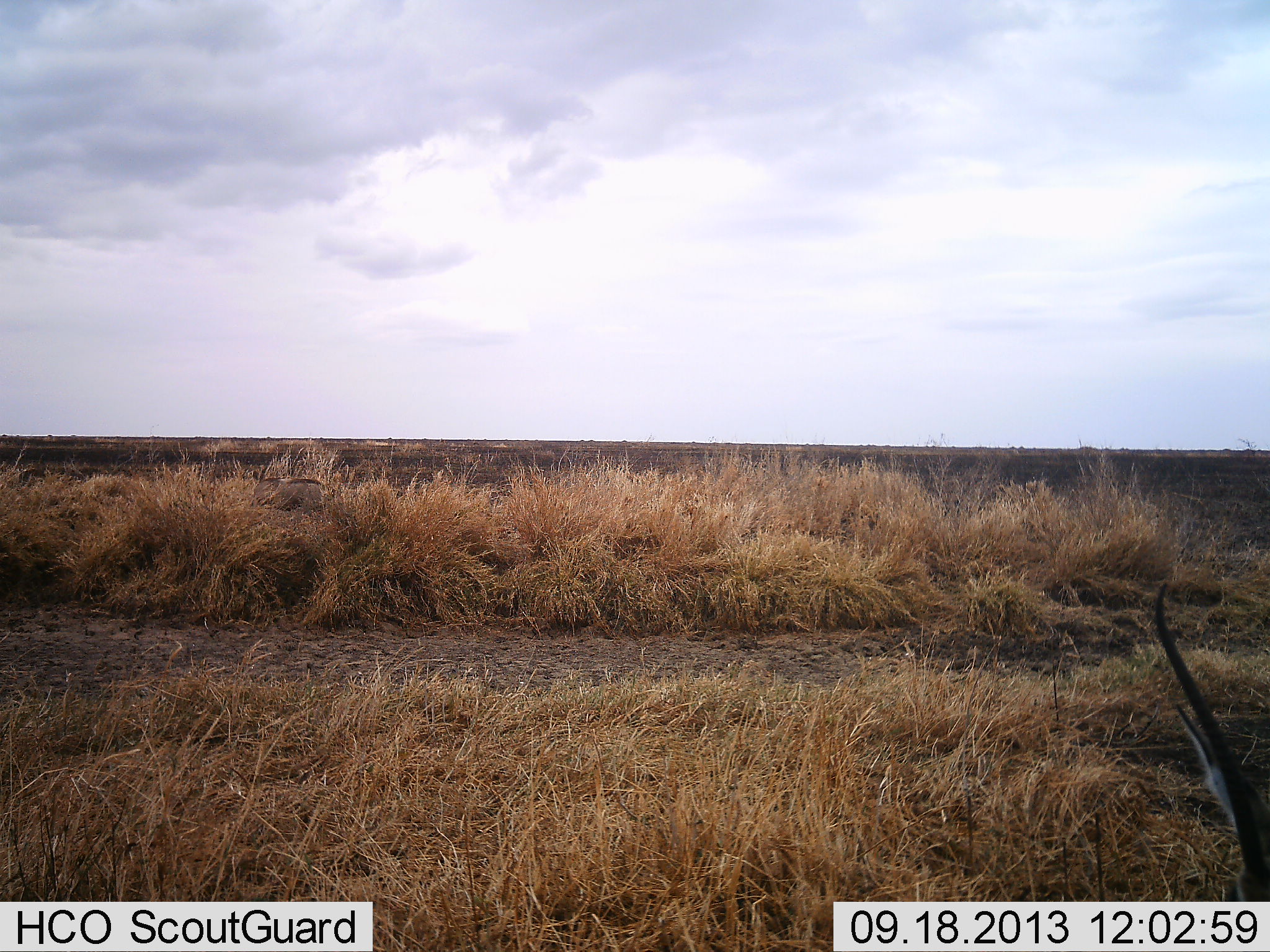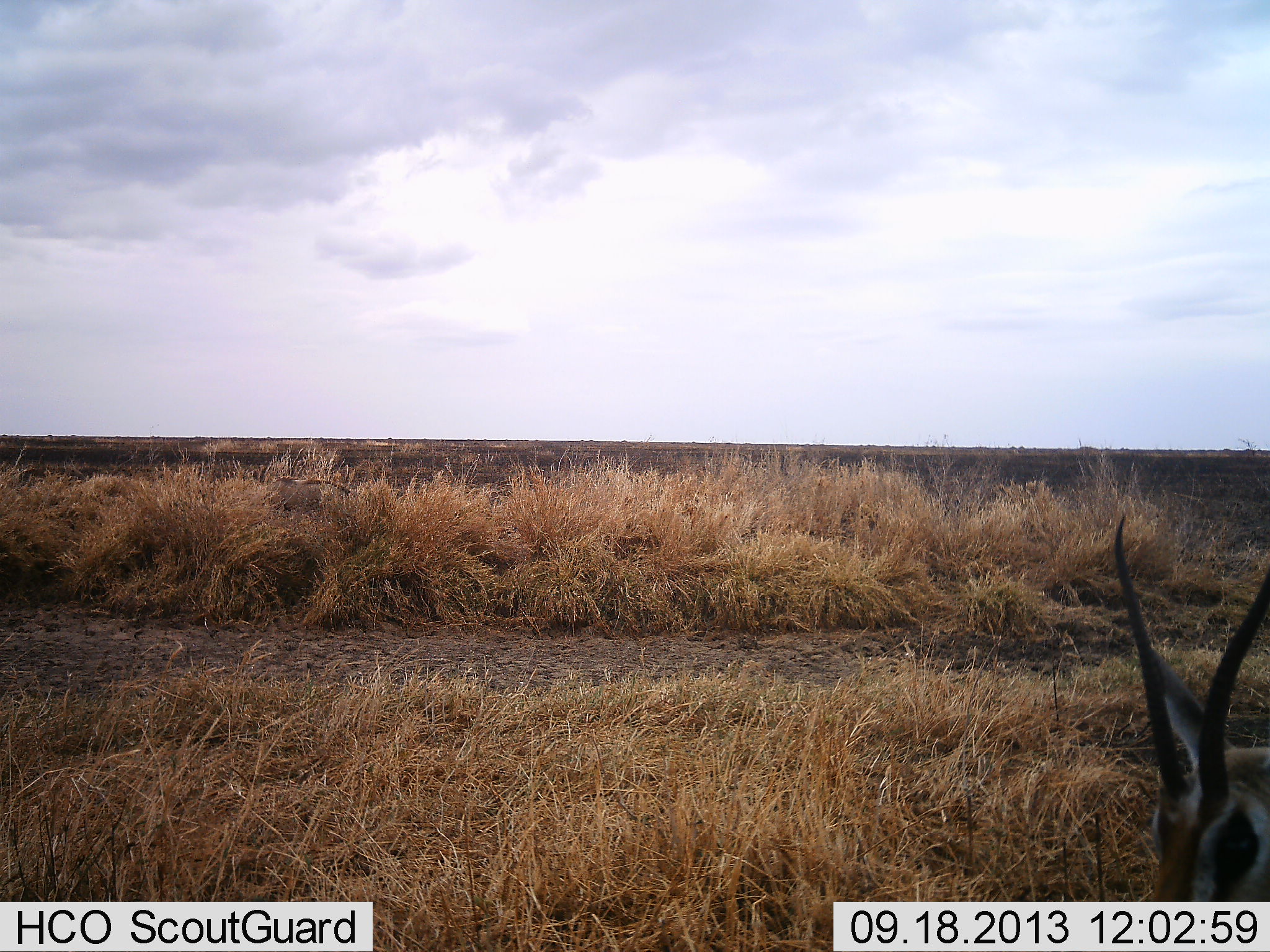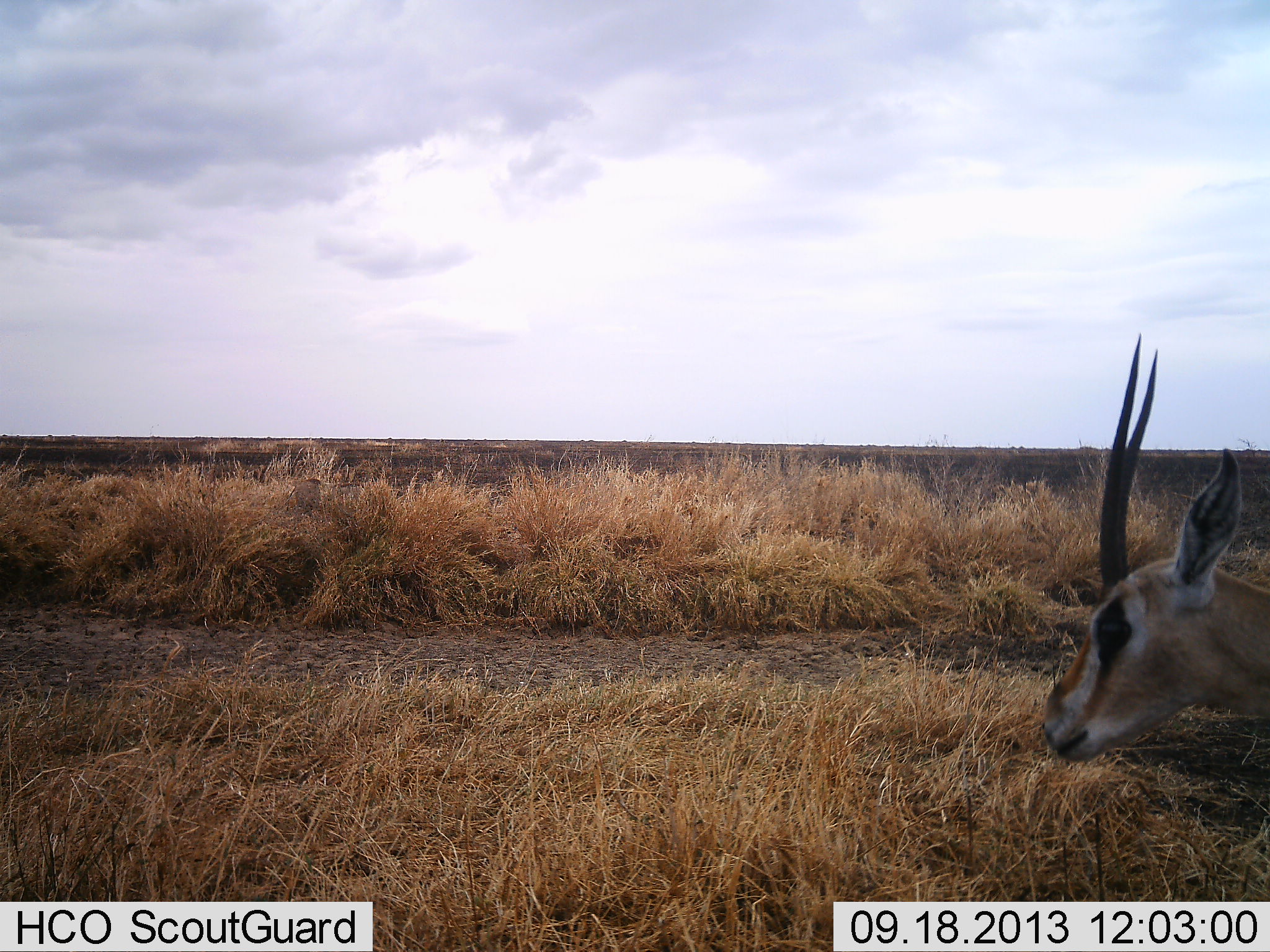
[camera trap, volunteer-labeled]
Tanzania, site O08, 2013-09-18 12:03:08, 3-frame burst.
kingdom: Animalia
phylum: Chordata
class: Mammalia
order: Artiodactyla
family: Bovidae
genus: Nanger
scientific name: Nanger granti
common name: grant's gazelle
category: gazellegrants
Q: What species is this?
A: Gazellegrants (grant's gazelle) (Nanger granti).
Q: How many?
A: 1.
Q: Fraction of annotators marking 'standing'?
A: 63%.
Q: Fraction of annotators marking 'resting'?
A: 5%.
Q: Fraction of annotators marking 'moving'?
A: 16%.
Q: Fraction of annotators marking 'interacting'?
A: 0%.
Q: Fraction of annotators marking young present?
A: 0%.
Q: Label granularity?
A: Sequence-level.